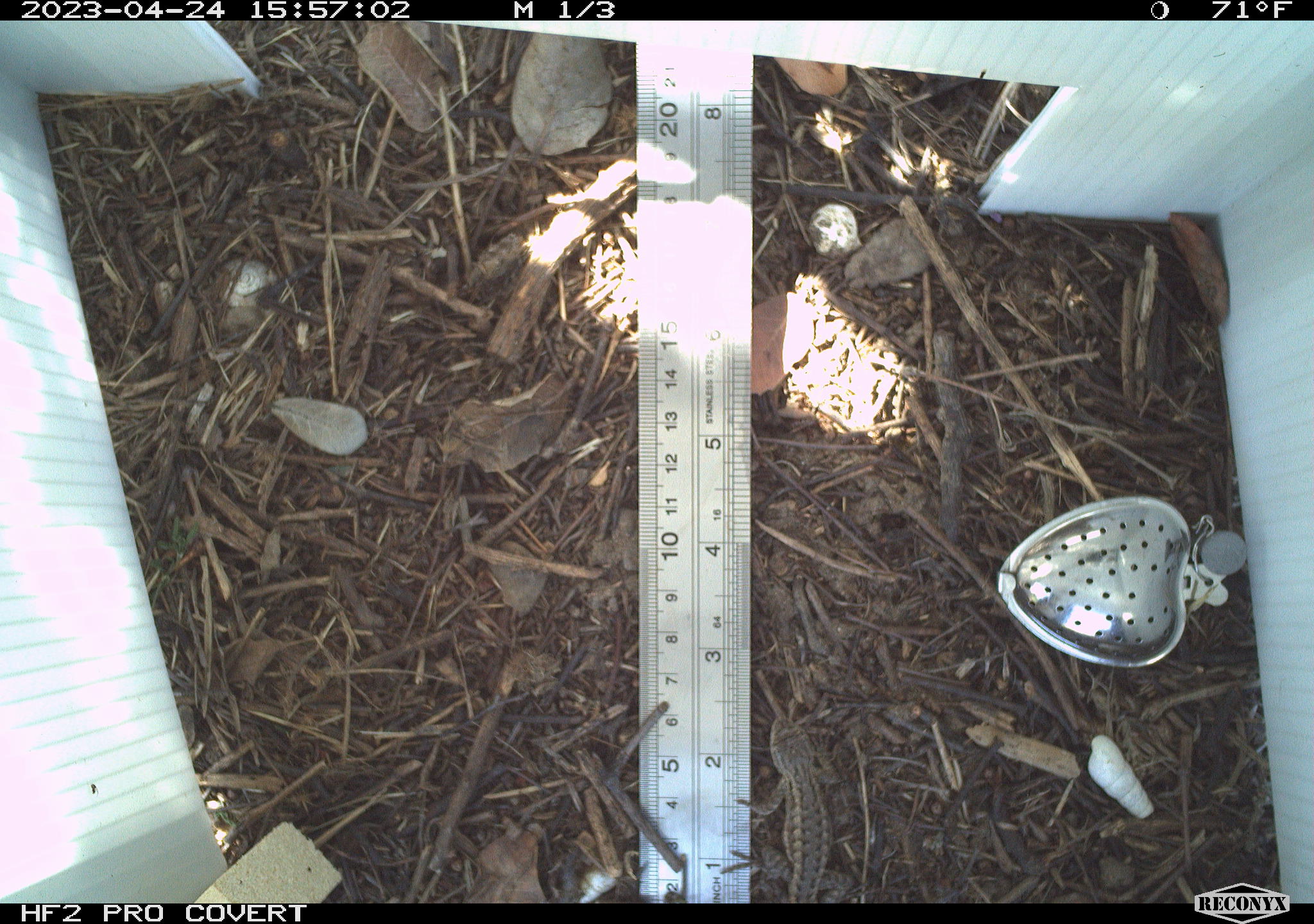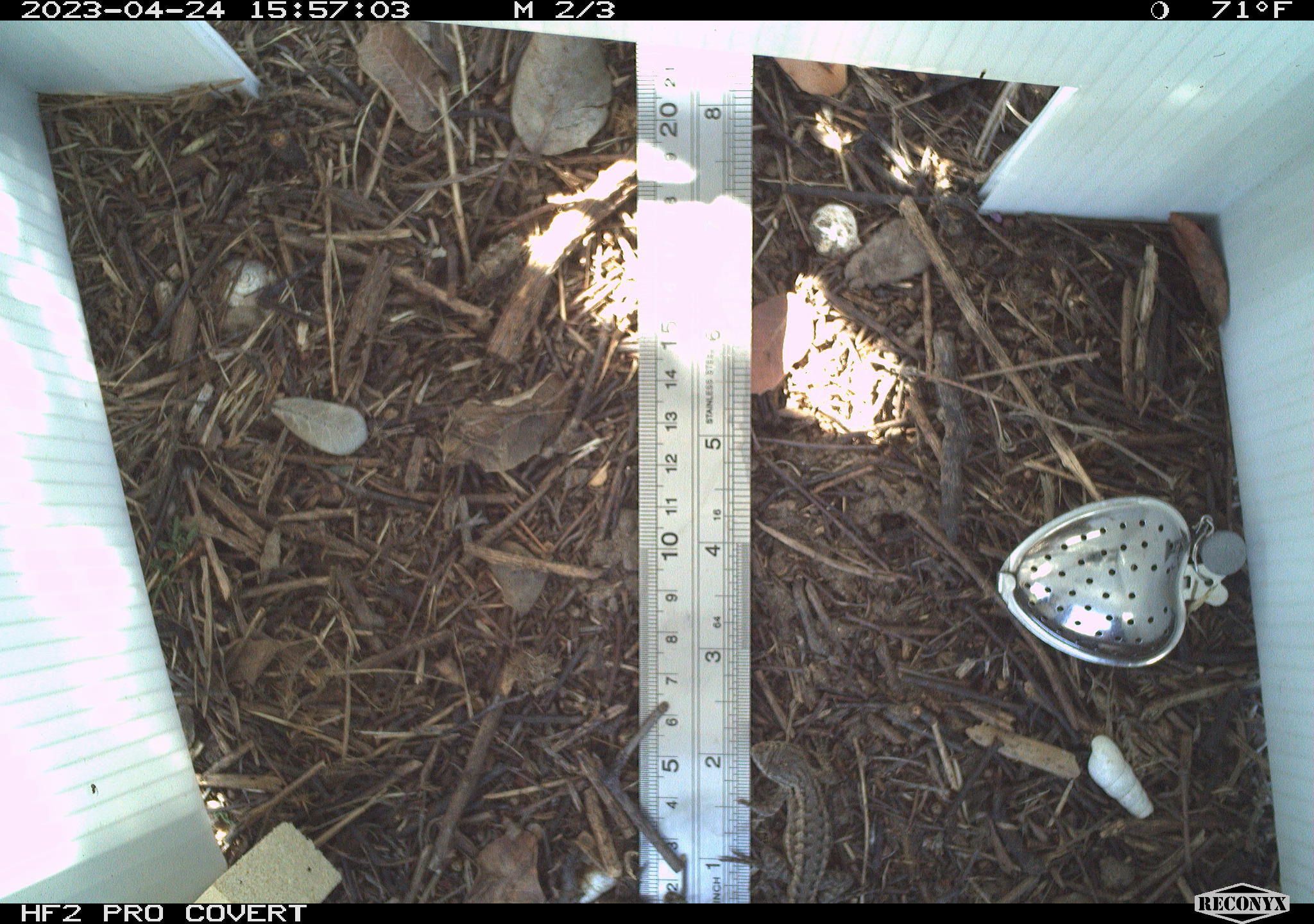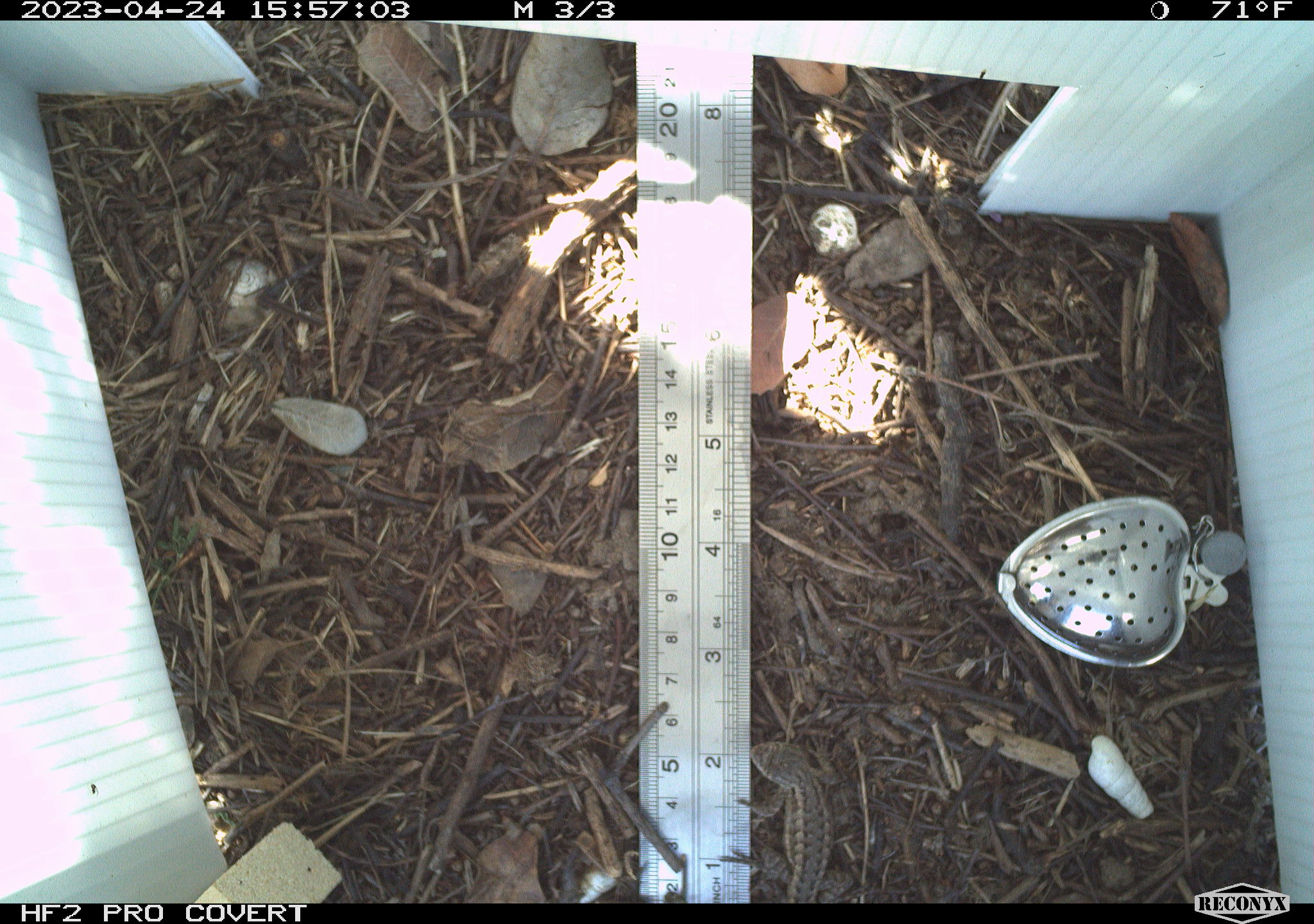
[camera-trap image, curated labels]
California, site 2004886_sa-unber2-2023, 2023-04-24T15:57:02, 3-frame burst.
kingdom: Animalia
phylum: Chordata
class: Reptilia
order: Squamata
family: Phrynosomatidae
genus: Sceloporus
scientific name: Sceloporus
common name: spiny lizards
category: sceloporus species